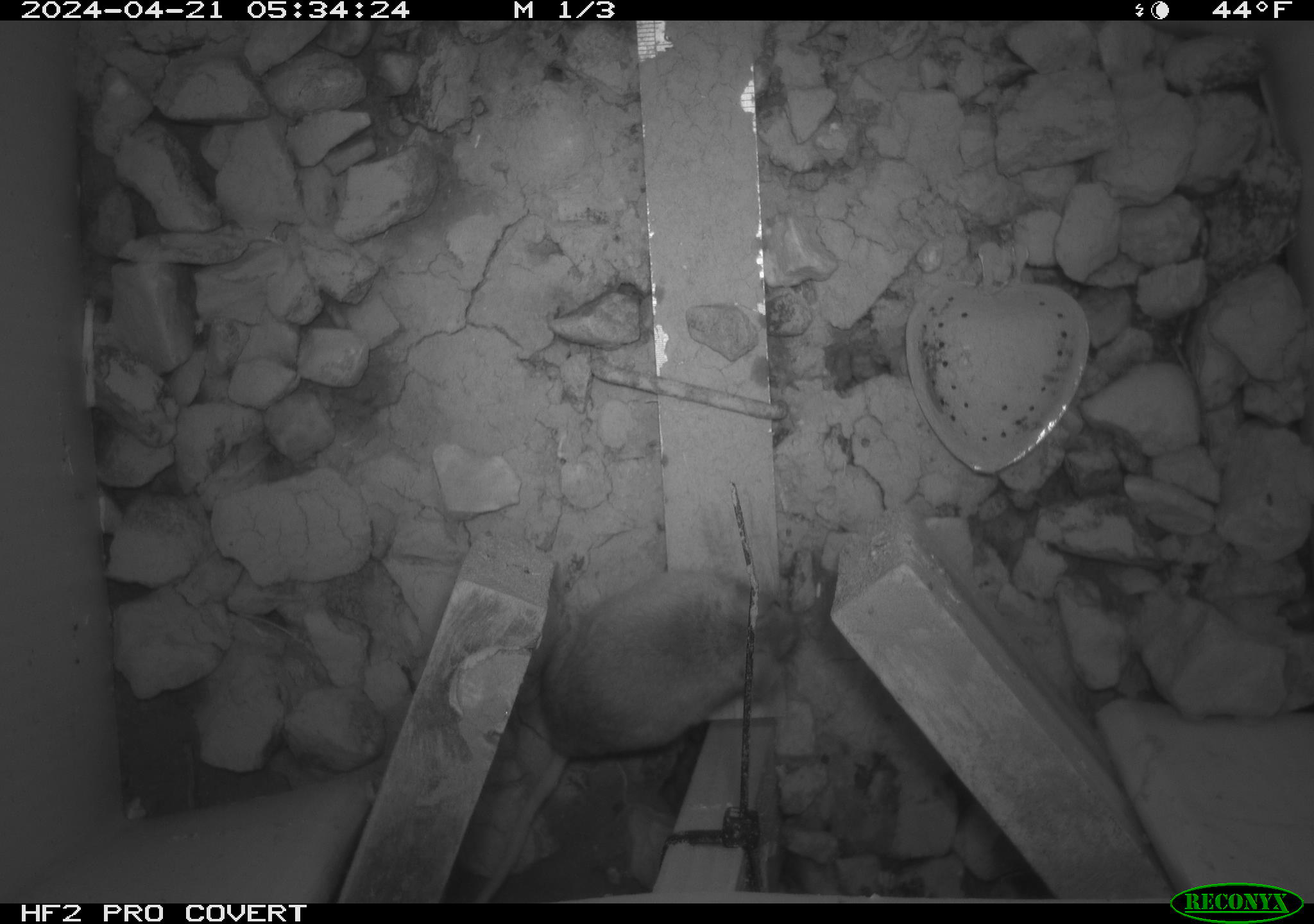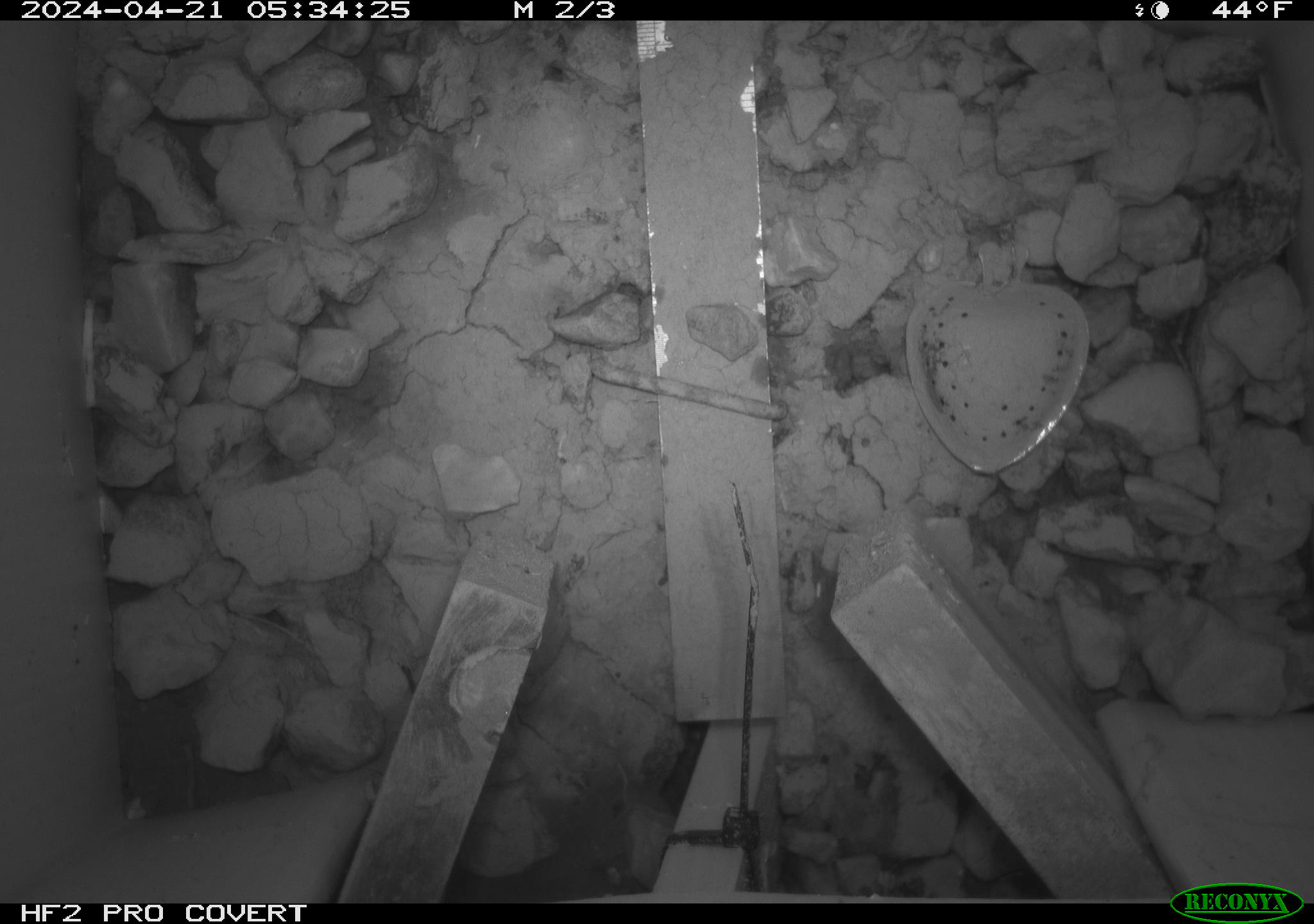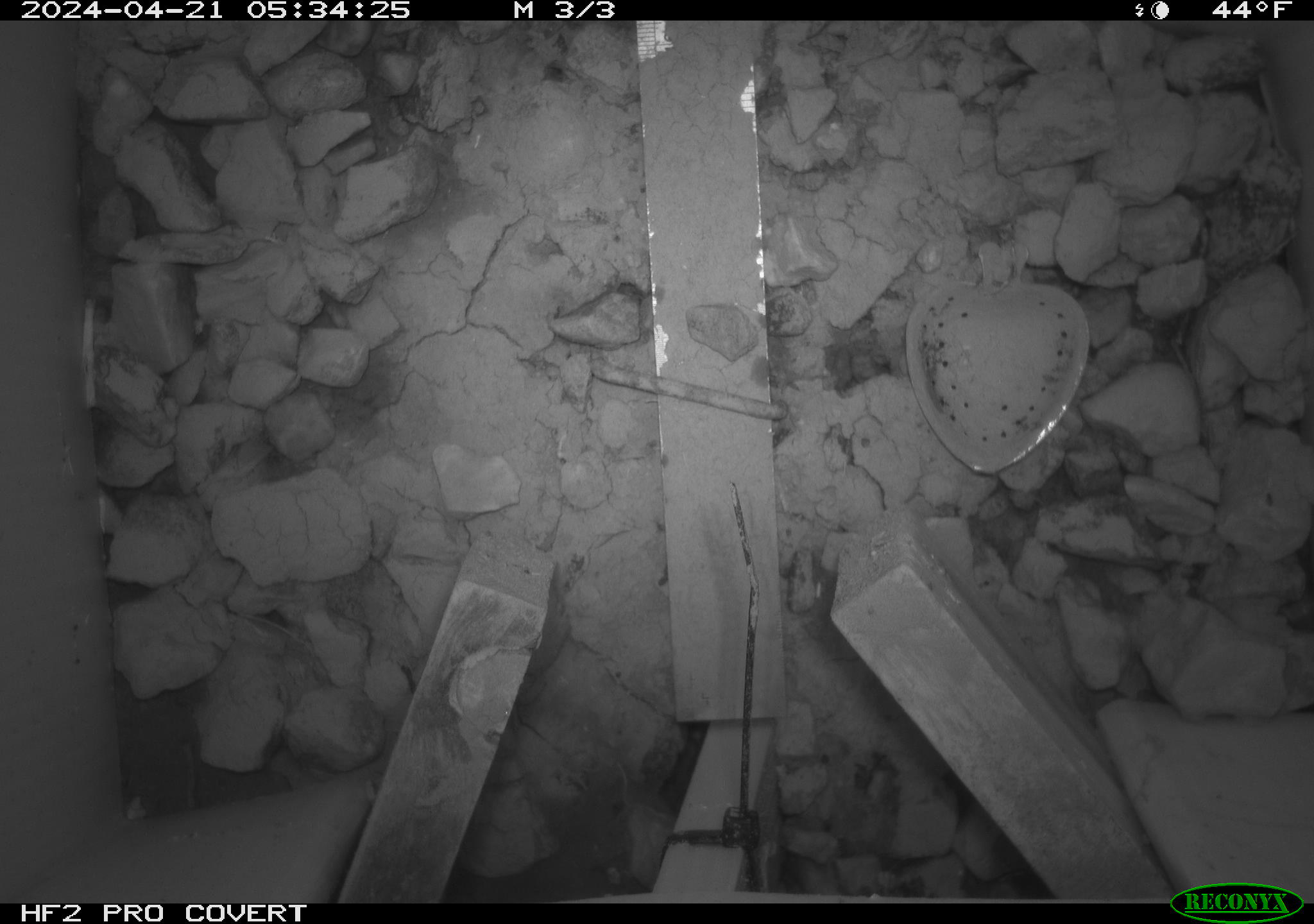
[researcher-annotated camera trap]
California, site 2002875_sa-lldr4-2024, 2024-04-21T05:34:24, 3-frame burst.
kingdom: Animalia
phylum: Chordata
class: Mammalia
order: Rodentia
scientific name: Rodentia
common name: mouse species